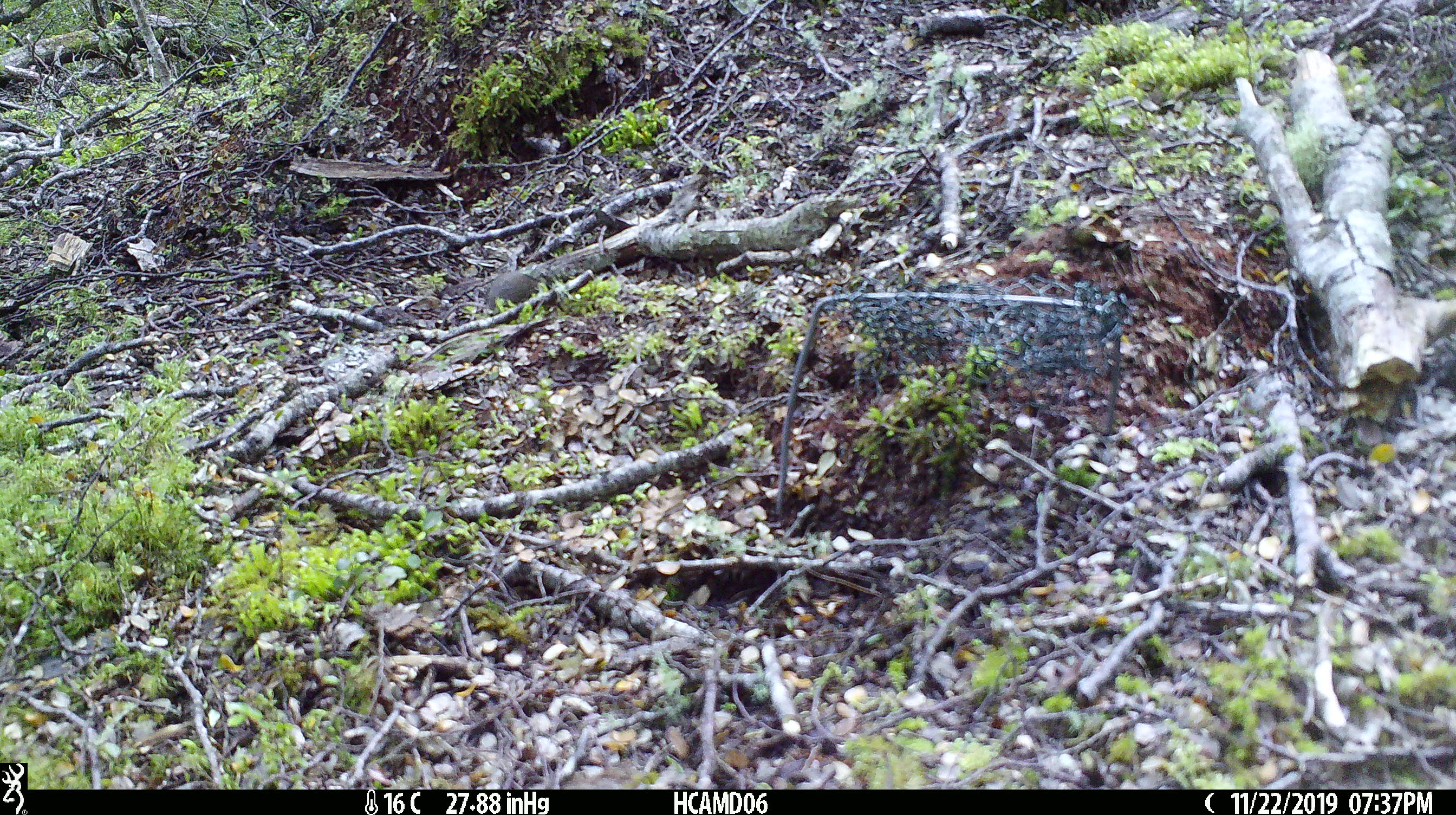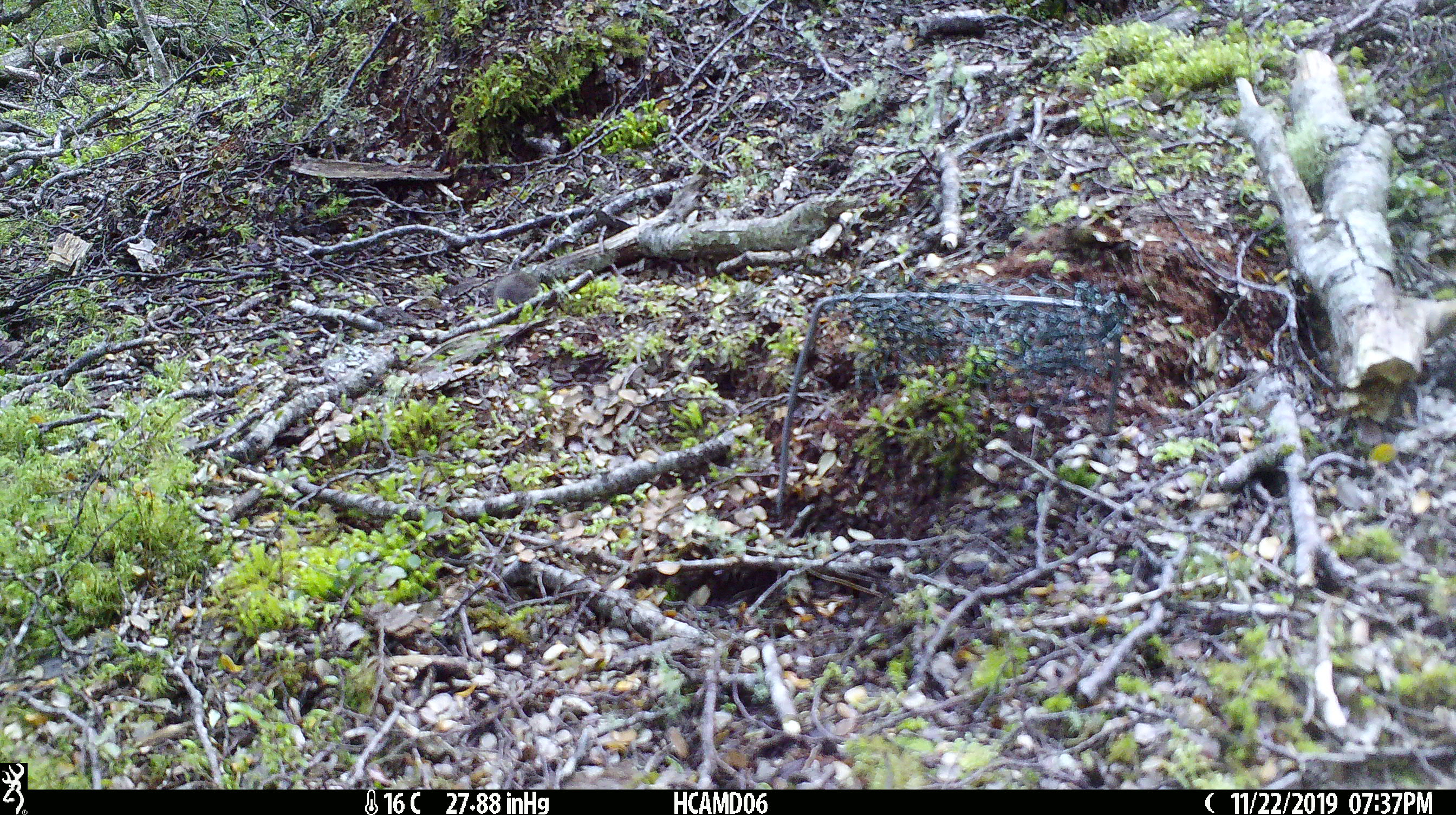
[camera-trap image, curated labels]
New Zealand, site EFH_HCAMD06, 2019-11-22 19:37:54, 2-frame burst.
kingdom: Animalia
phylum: Chordata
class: Mammalia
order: Rodentia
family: Muridae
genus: Mus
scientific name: Mus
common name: mouse